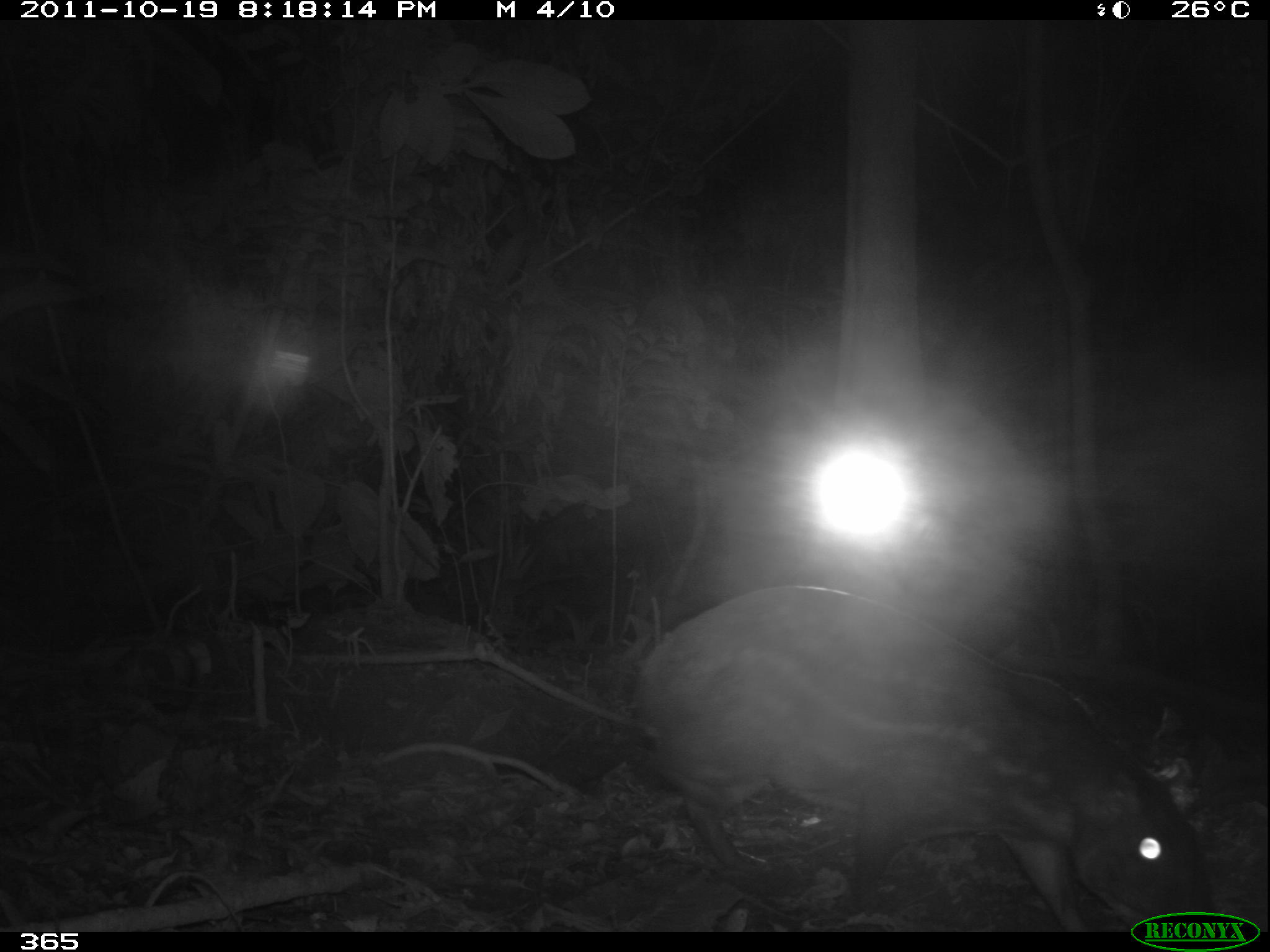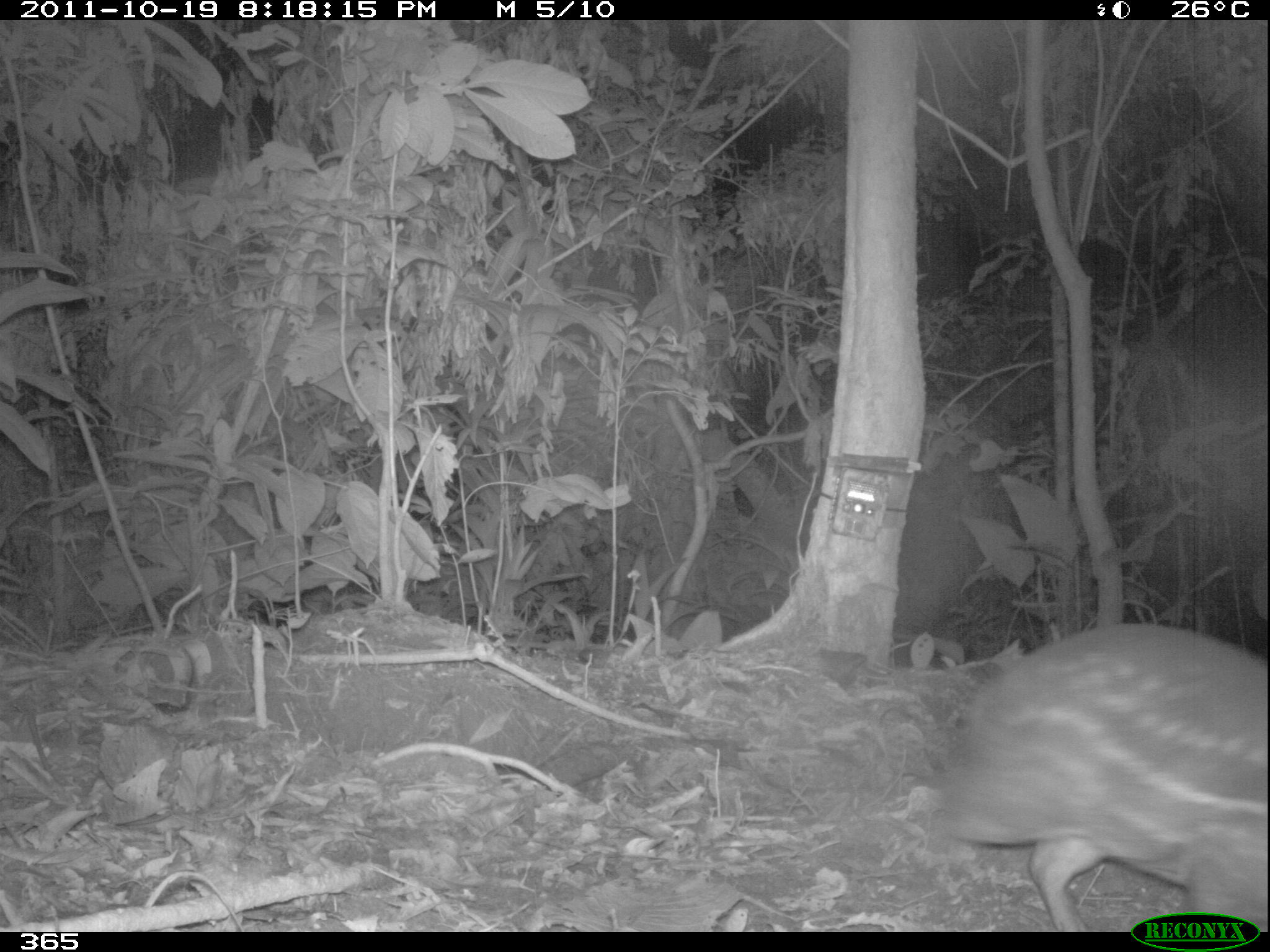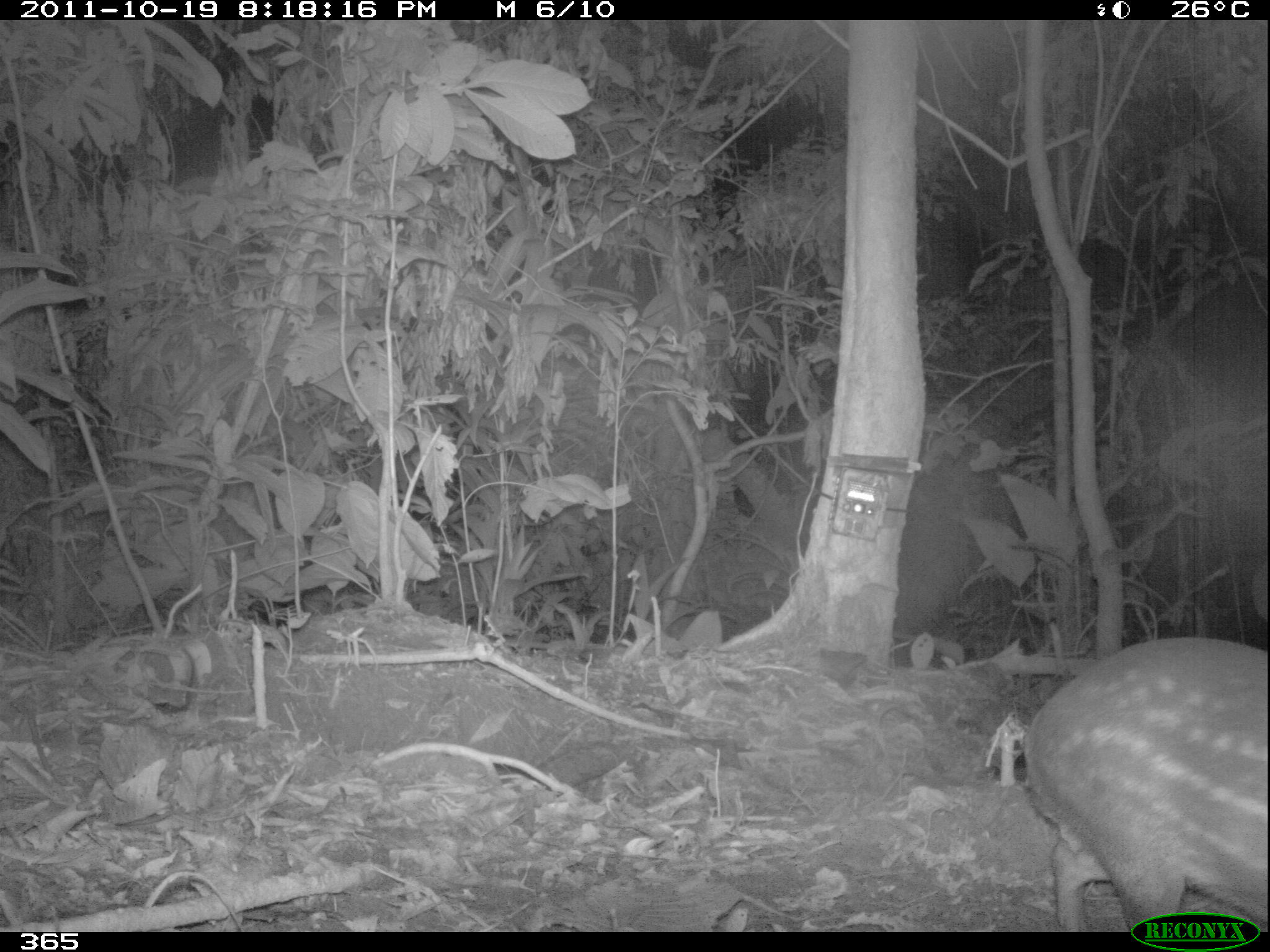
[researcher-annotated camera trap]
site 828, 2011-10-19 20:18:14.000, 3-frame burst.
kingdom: Animalia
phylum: Chordata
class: Mammalia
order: Rodentia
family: Cuniculidae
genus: Cuniculus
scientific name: Cuniculus paca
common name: spotted paca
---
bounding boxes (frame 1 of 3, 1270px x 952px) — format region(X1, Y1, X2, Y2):
cuniculus paca: region(631, 584, 1215, 927)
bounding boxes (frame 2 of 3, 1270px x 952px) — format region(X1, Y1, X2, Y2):
cuniculus paca: region(939, 621, 1266, 929)